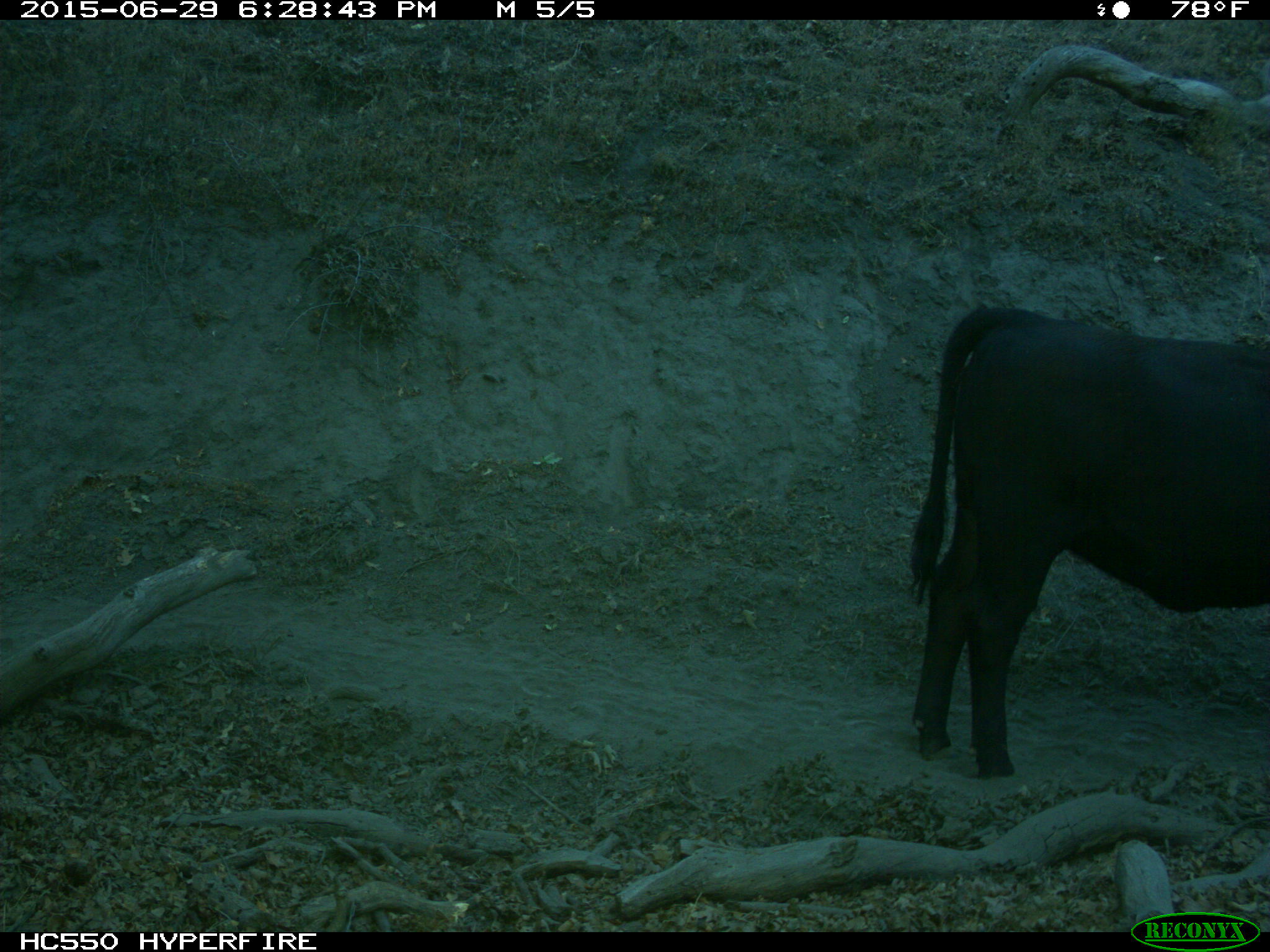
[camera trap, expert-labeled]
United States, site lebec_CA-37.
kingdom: Animalia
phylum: Chordata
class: Mammalia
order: Artiodactyla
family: Bovidae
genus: Bos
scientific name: Bos taurus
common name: domestic cow